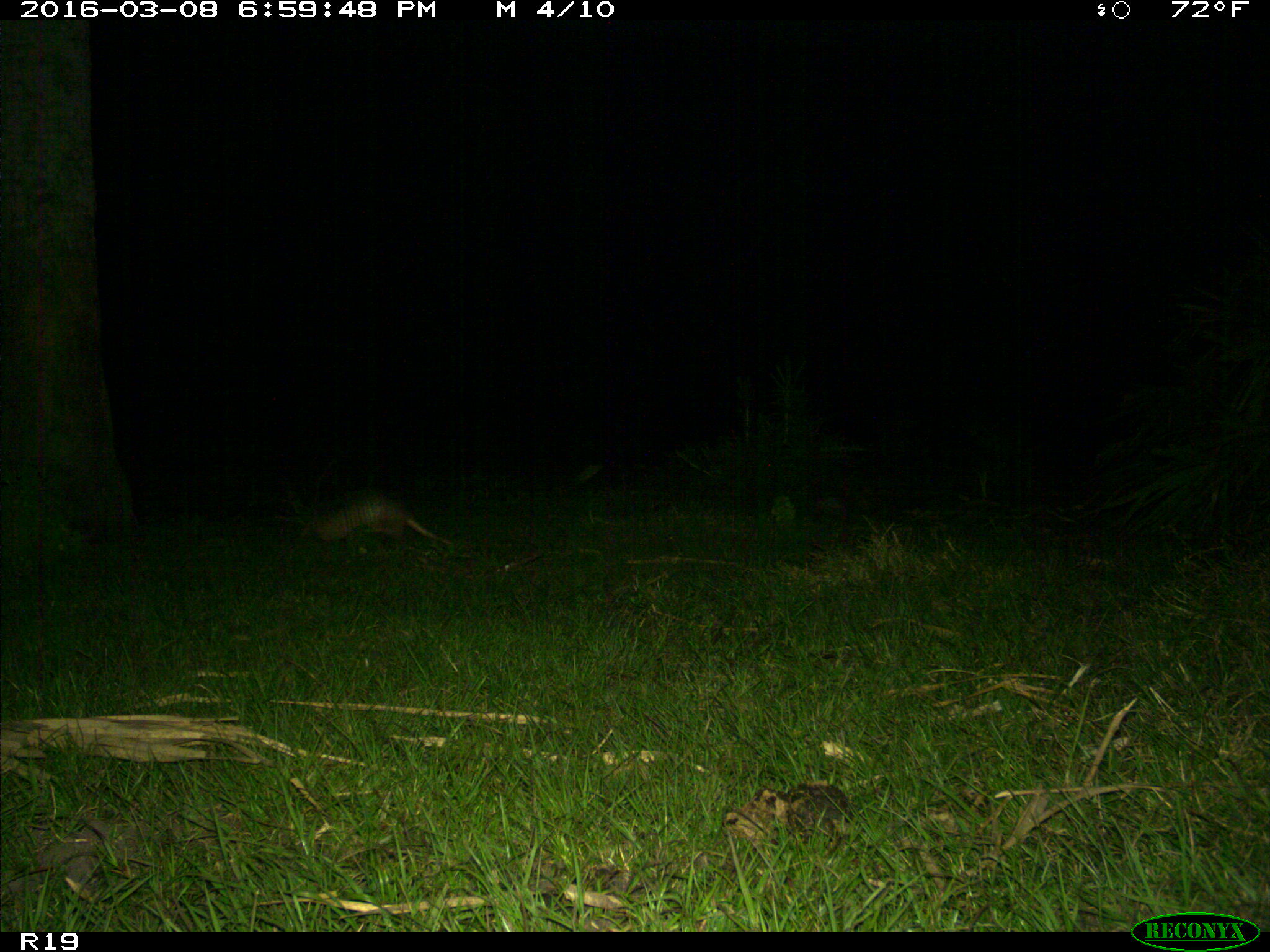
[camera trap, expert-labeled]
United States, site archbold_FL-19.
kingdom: Animalia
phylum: Chordata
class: Mammalia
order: Cingulata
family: Dasypodidae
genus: Dasypus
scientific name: Dasypus novemcinctus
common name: nine-banded armadillo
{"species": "Dasypus novemcinctus (nine-banded armadillo)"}